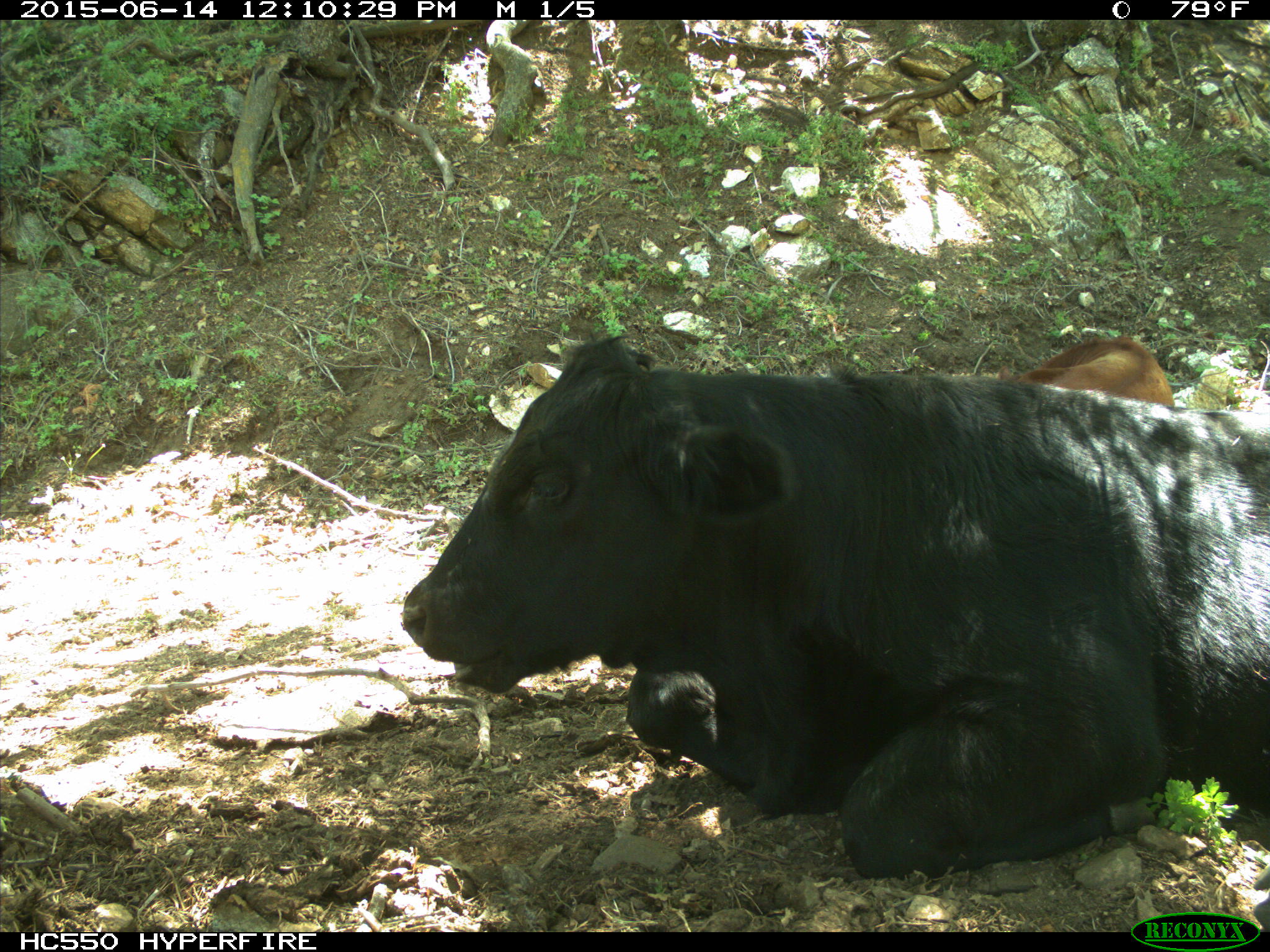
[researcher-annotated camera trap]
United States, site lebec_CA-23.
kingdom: Animalia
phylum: Chordata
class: Mammalia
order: Artiodactyla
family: Bovidae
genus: Bos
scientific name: Bos taurus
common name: domestic cow